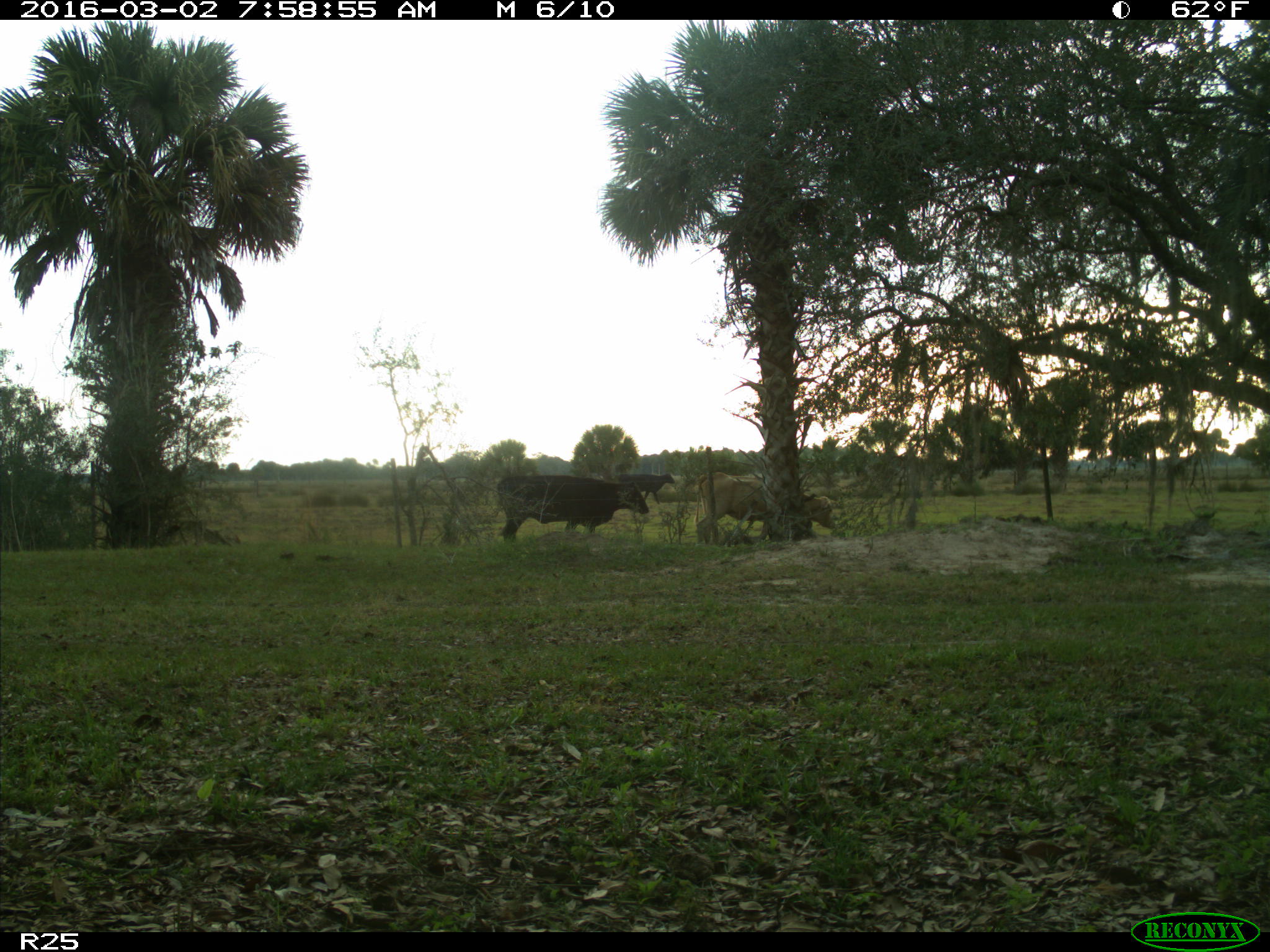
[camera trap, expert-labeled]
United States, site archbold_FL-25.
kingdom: Animalia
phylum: Chordata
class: Mammalia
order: Artiodactyla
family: Bovidae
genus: Bos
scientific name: Bos taurus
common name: domestic cow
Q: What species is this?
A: Bos taurus (domestic cow).